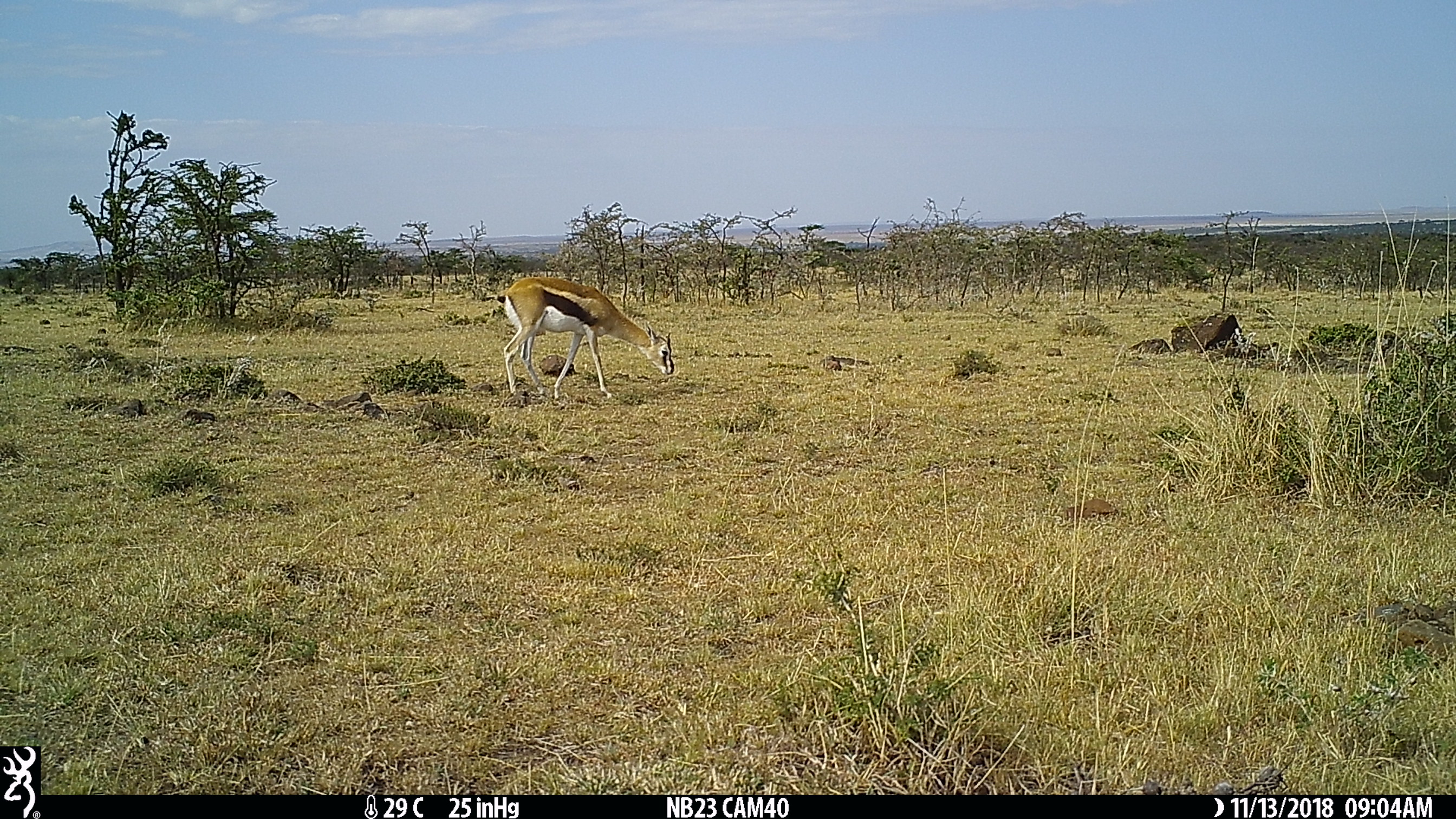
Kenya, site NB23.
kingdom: Animalia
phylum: Chordata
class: Mammalia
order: Artiodactyla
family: Bovidae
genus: Eudorcas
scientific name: Eudorcas thomsonii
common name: thomon's gazelle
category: gazelle thomsons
Gazelle thomsons (thomon's gazelle) (Eudorcas thomsonii).